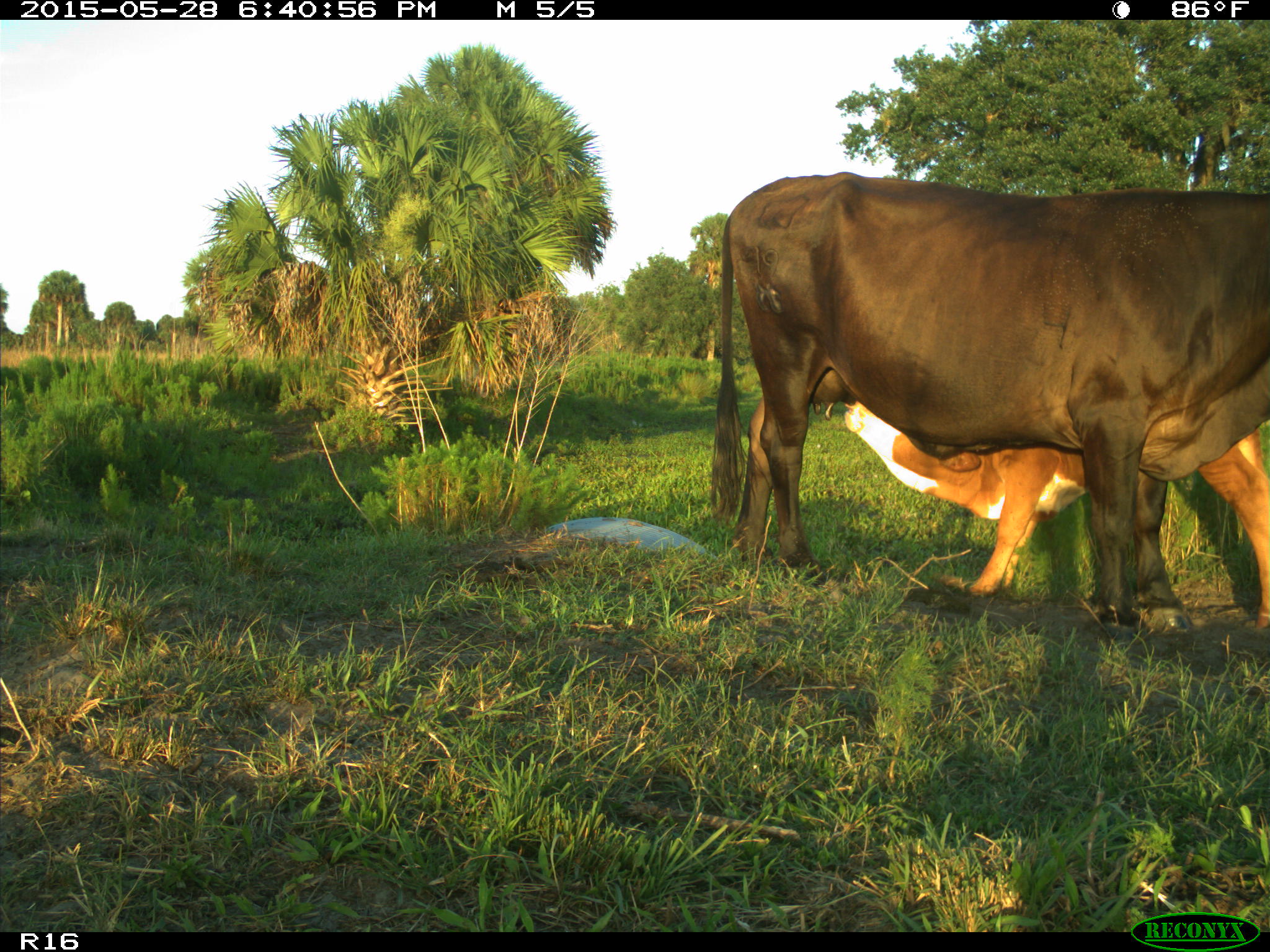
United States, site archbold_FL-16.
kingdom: Animalia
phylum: Chordata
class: Mammalia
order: Artiodactyla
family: Bovidae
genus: Bos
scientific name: Bos taurus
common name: domestic cow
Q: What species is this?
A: Bos taurus (domestic cow).